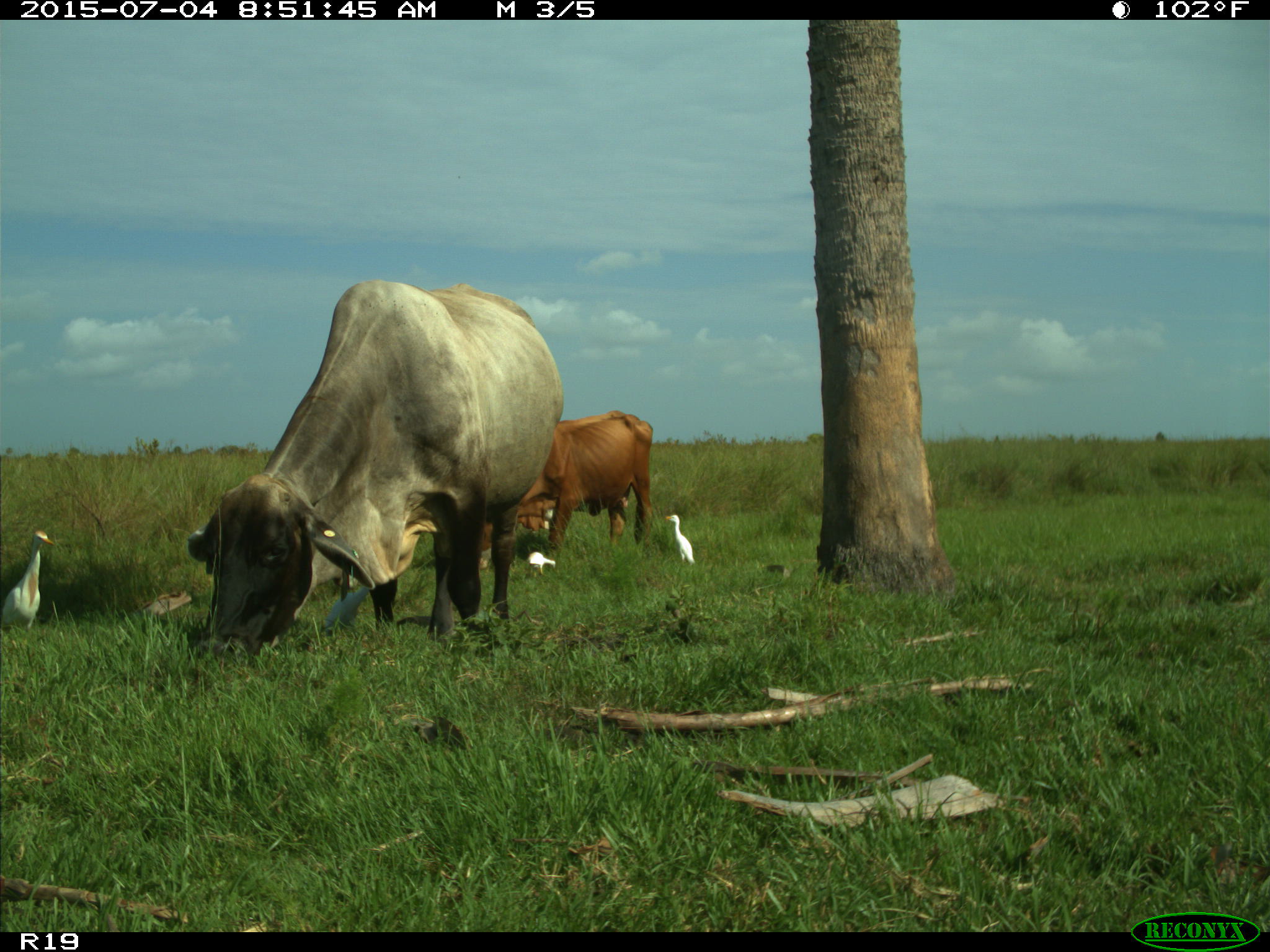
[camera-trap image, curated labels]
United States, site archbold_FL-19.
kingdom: Animalia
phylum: Chordata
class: Mammalia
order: Artiodactyla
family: Bovidae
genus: Bos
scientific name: Bos taurus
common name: domestic cow